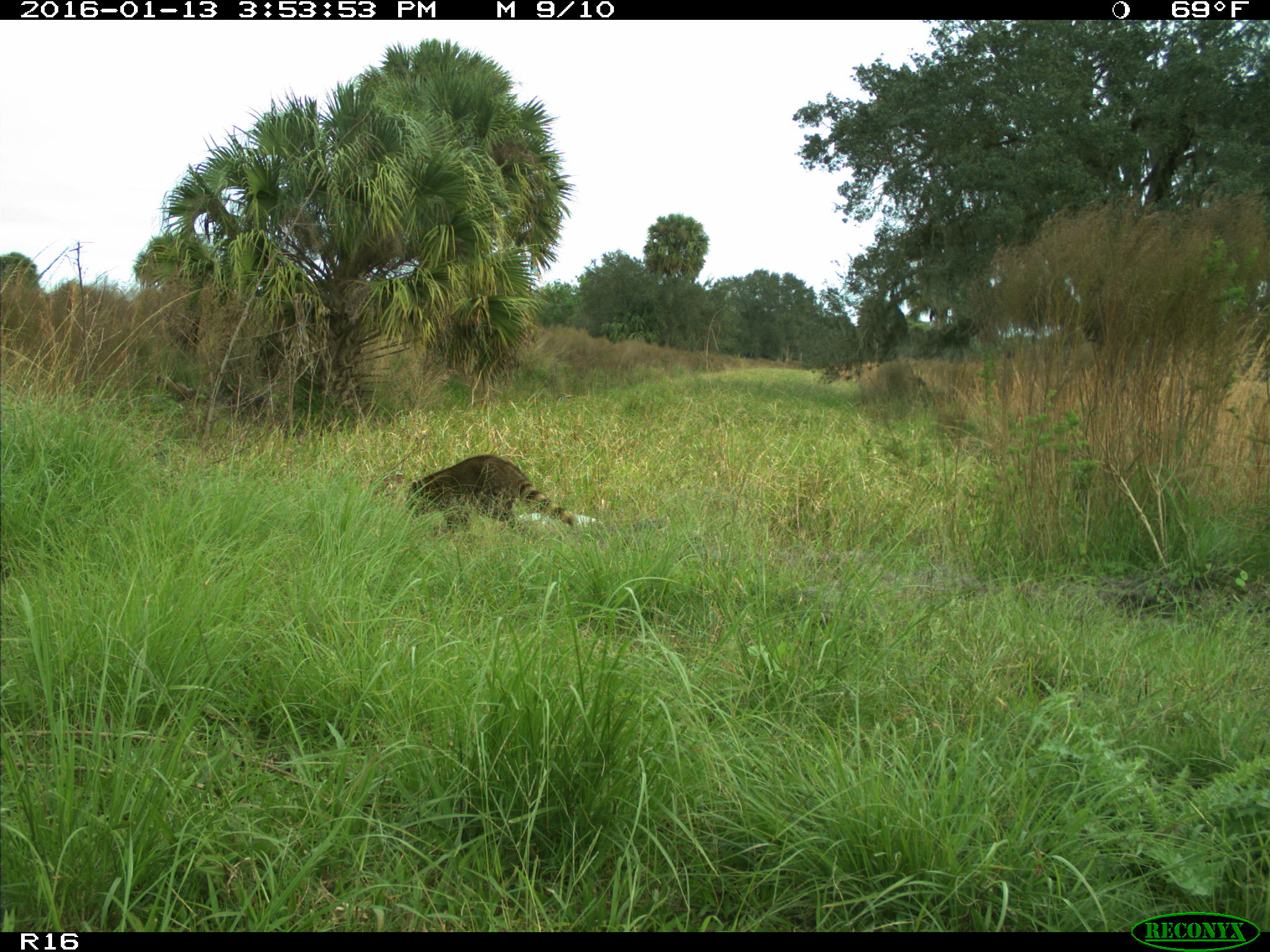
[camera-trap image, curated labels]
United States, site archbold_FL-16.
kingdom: Animalia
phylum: Chordata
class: Mammalia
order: Carnivora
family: Procyonidae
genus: Procyon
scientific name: Procyon lotor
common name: common raccoon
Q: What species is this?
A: Procyon lotor (common raccoon).